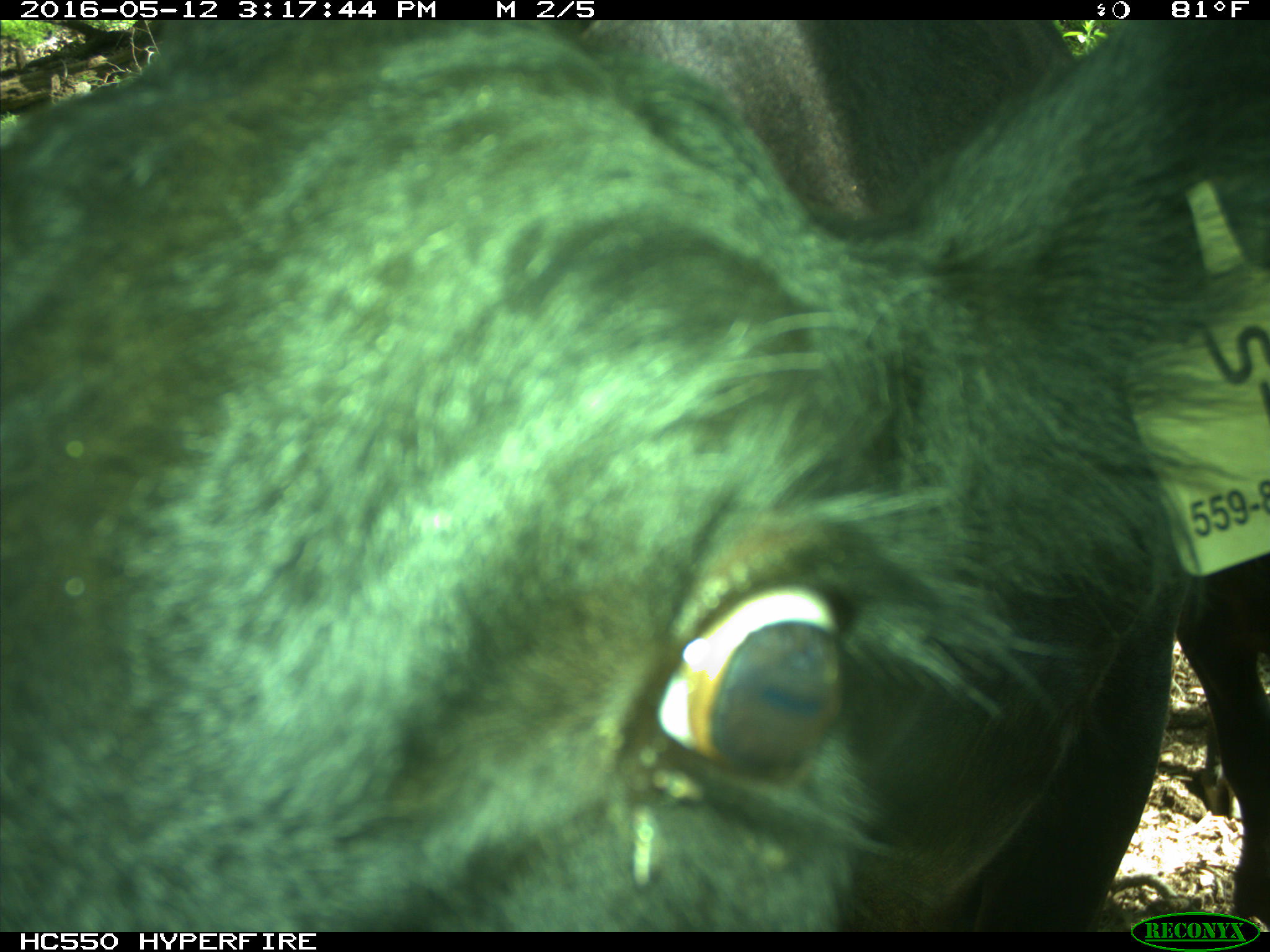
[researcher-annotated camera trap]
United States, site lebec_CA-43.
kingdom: Animalia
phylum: Chordata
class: Mammalia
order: Artiodactyla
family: Bovidae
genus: Bos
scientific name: Bos taurus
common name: domestic cow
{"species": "Bos taurus (domestic cow)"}